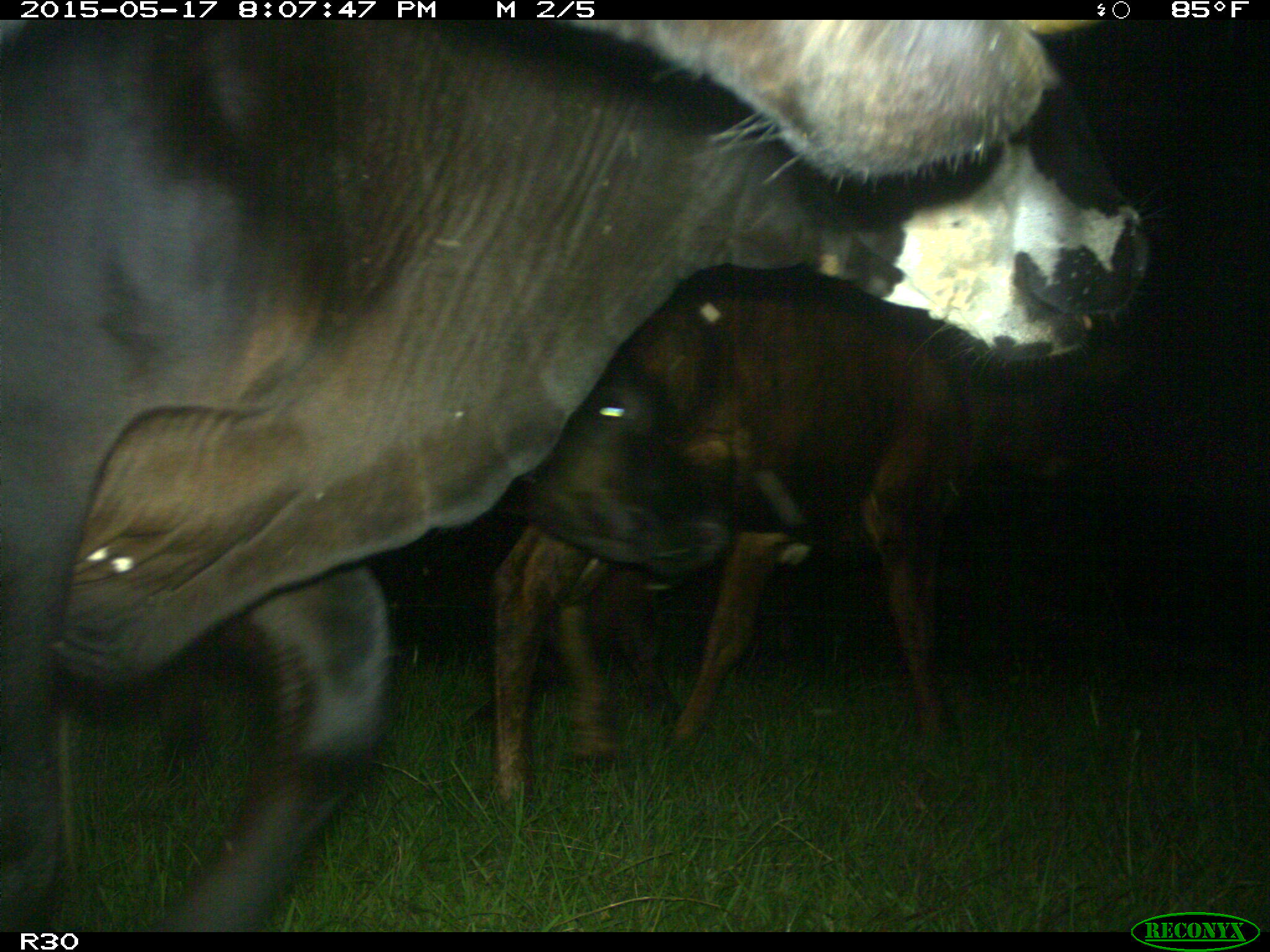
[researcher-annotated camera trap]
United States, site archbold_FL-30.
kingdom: Animalia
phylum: Chordata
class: Mammalia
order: Artiodactyla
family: Bovidae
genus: Bos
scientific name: Bos taurus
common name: domestic cow